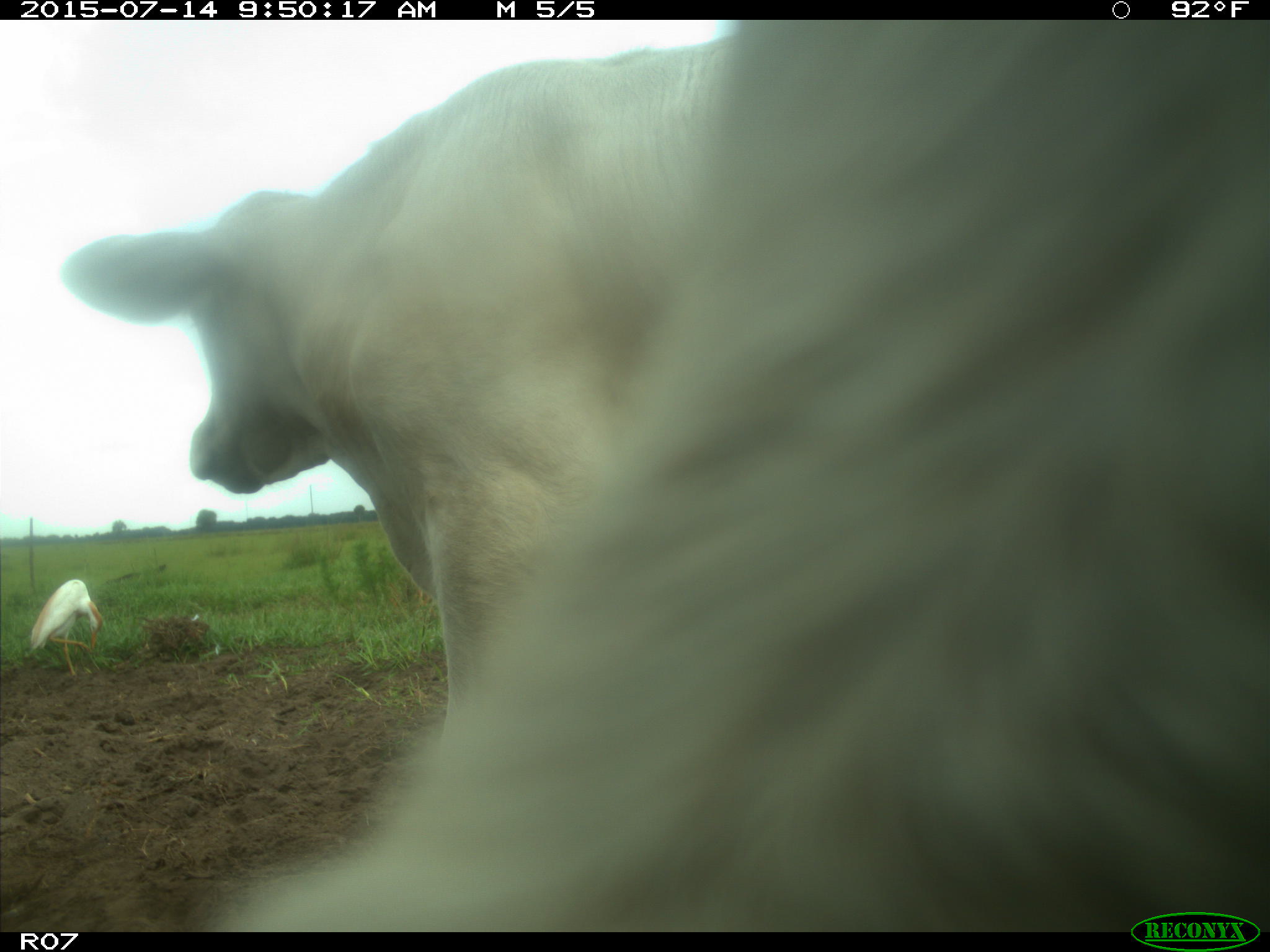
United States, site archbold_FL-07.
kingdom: Animalia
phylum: Chordata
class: Mammalia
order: Artiodactyla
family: Bovidae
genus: Bos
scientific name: Bos taurus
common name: domestic cow